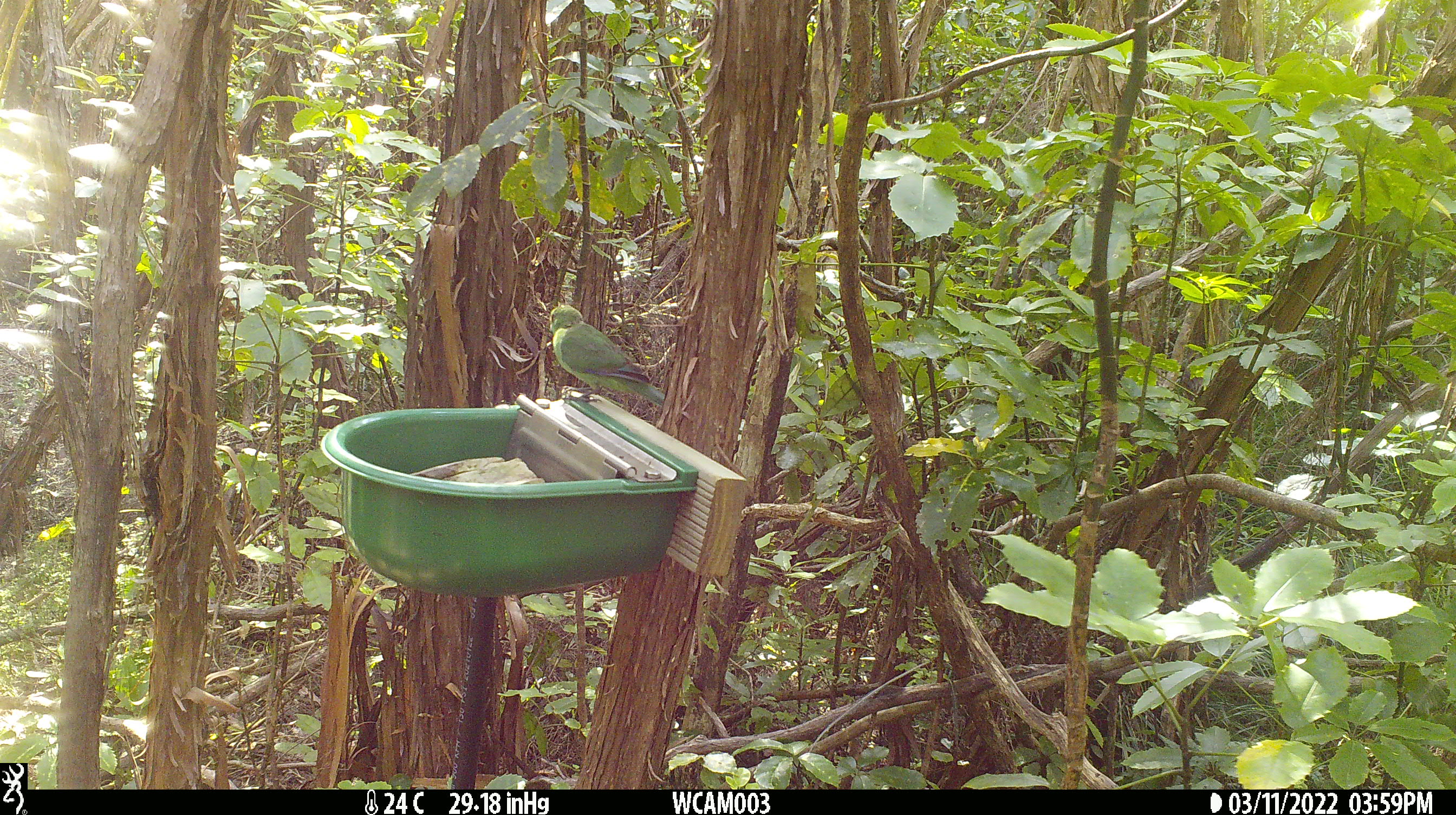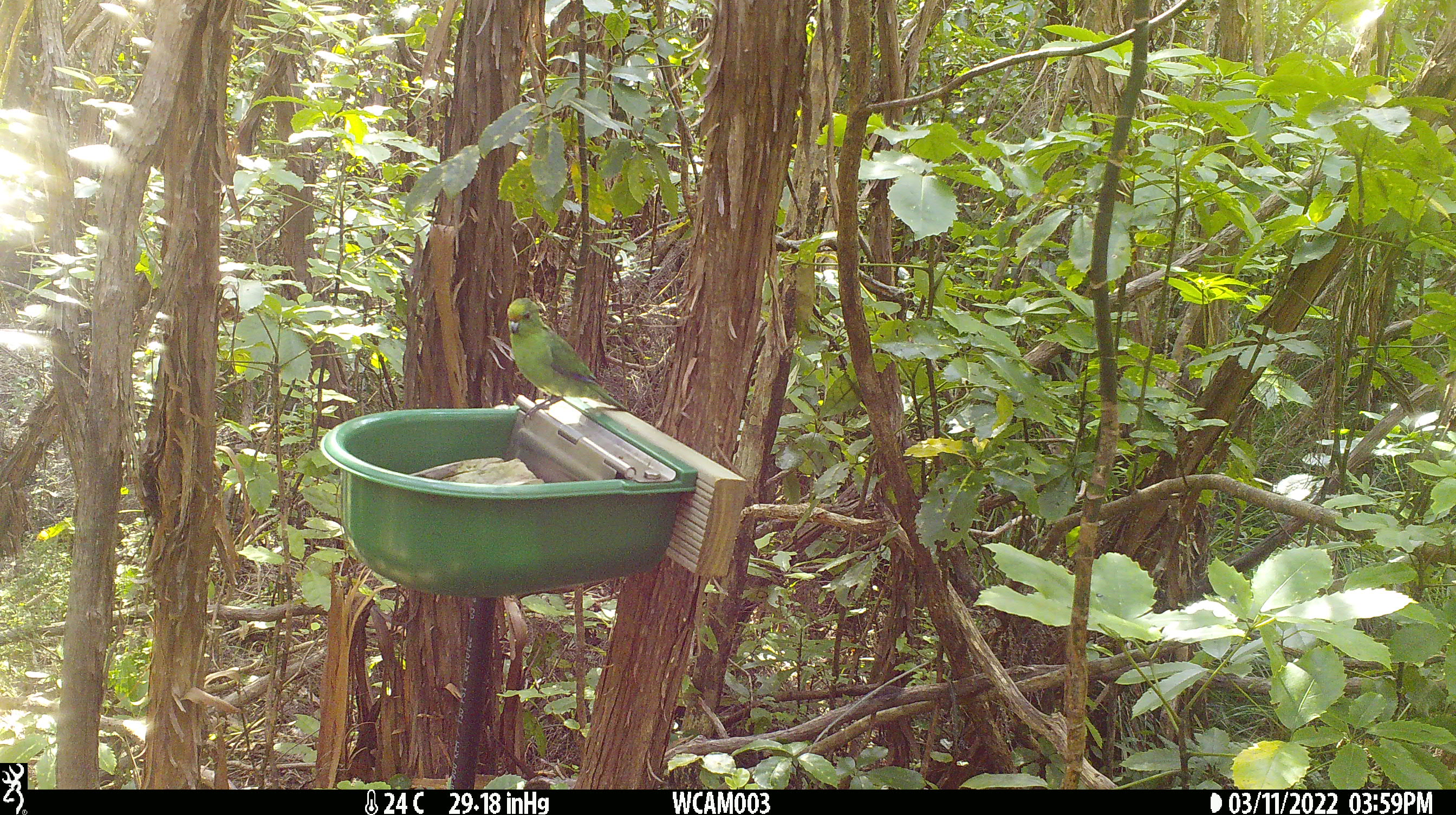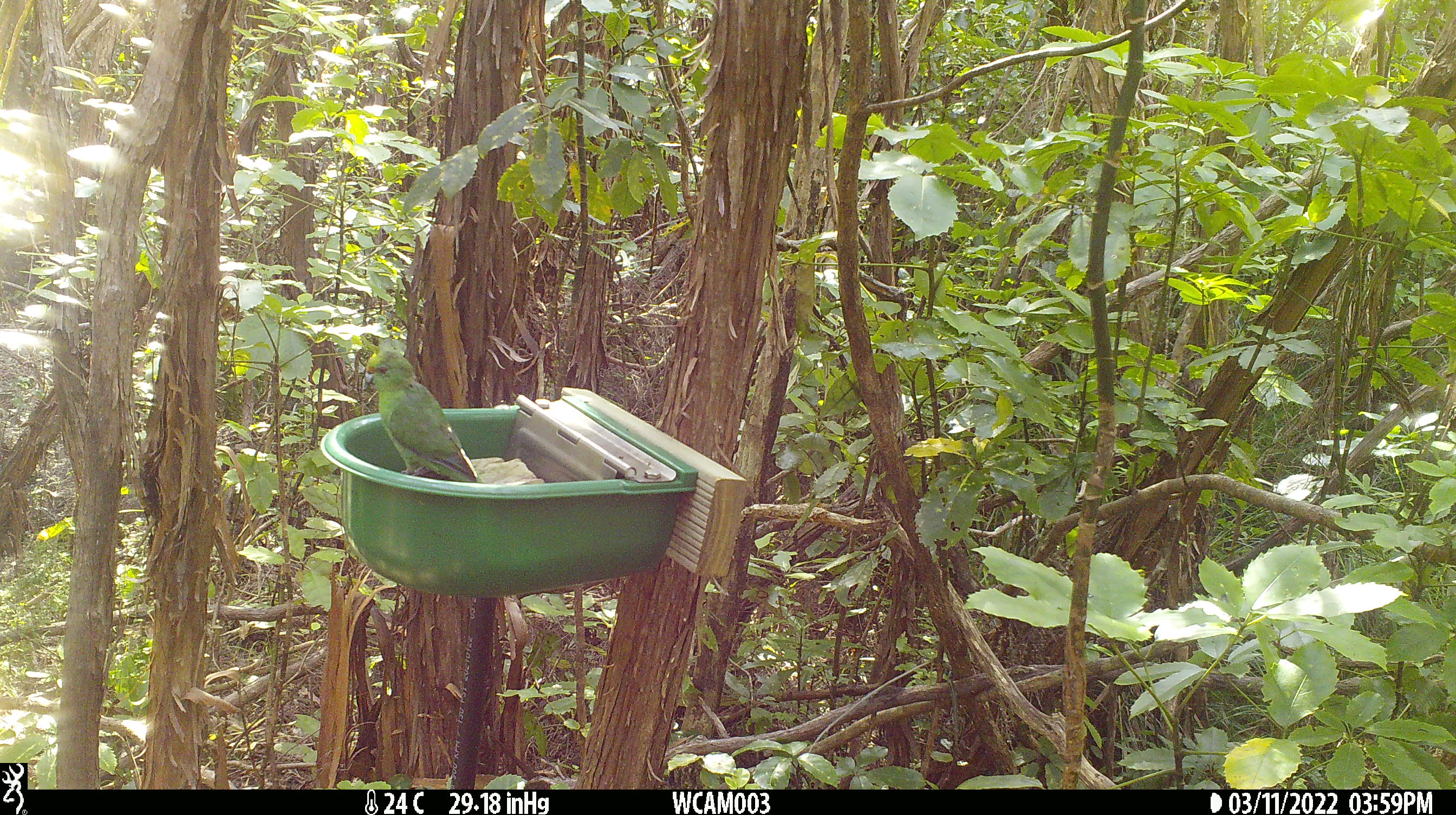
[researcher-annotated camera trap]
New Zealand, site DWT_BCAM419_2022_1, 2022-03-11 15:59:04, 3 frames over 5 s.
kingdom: Animalia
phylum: Chordata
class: Aves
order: Psittaciformes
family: Psittaculidae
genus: Cyanoramphus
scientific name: Cyanoramphus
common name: parakeet